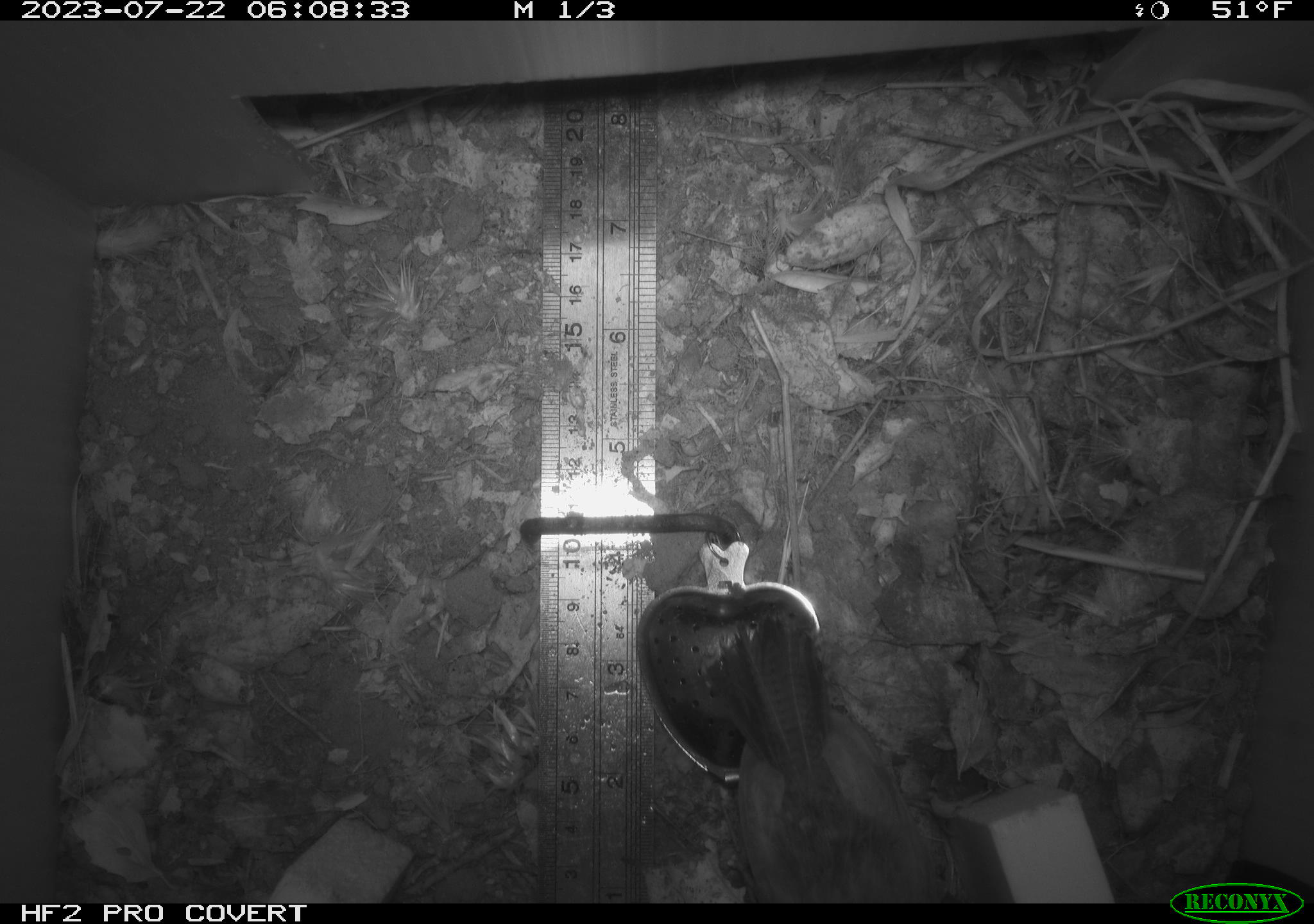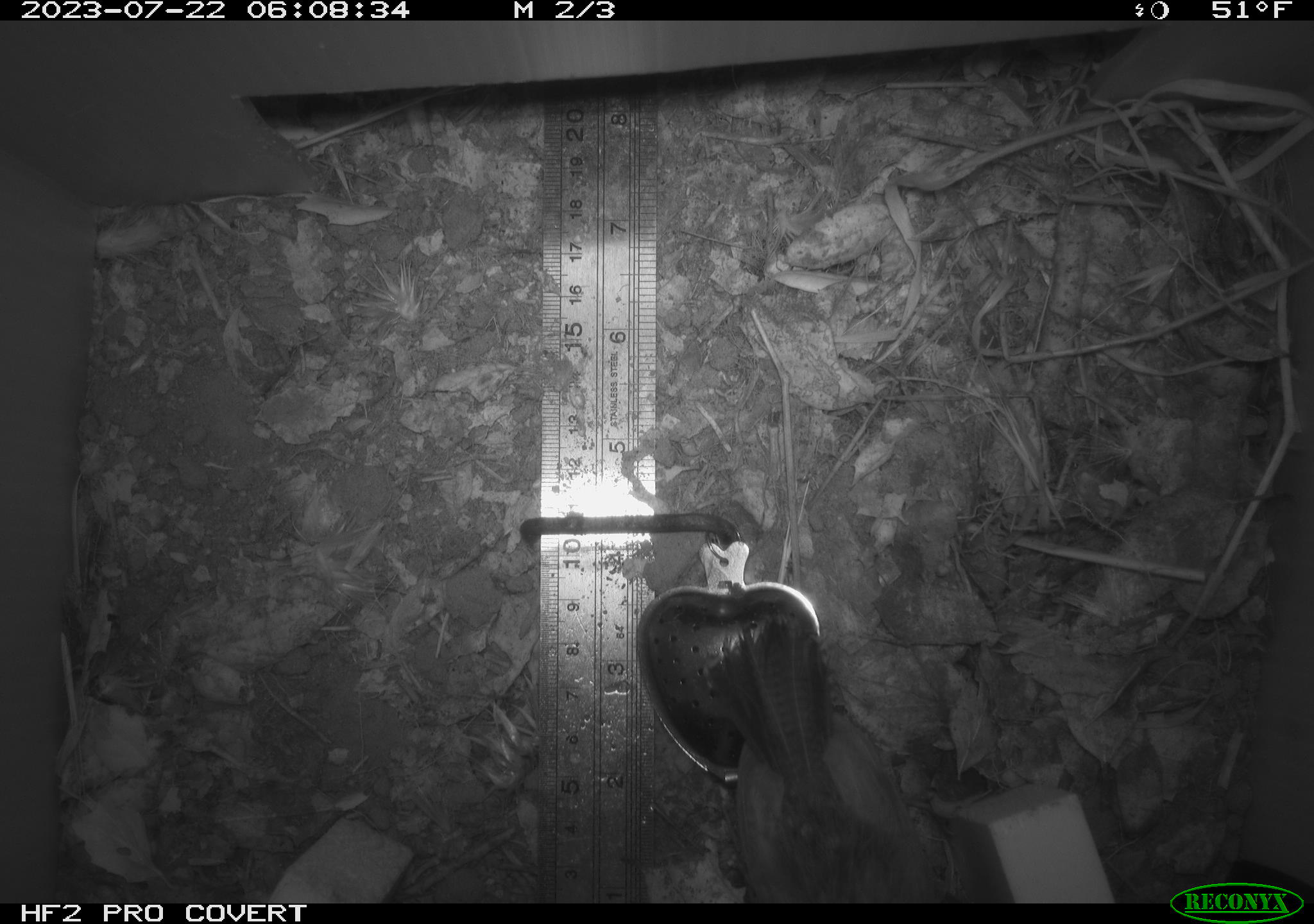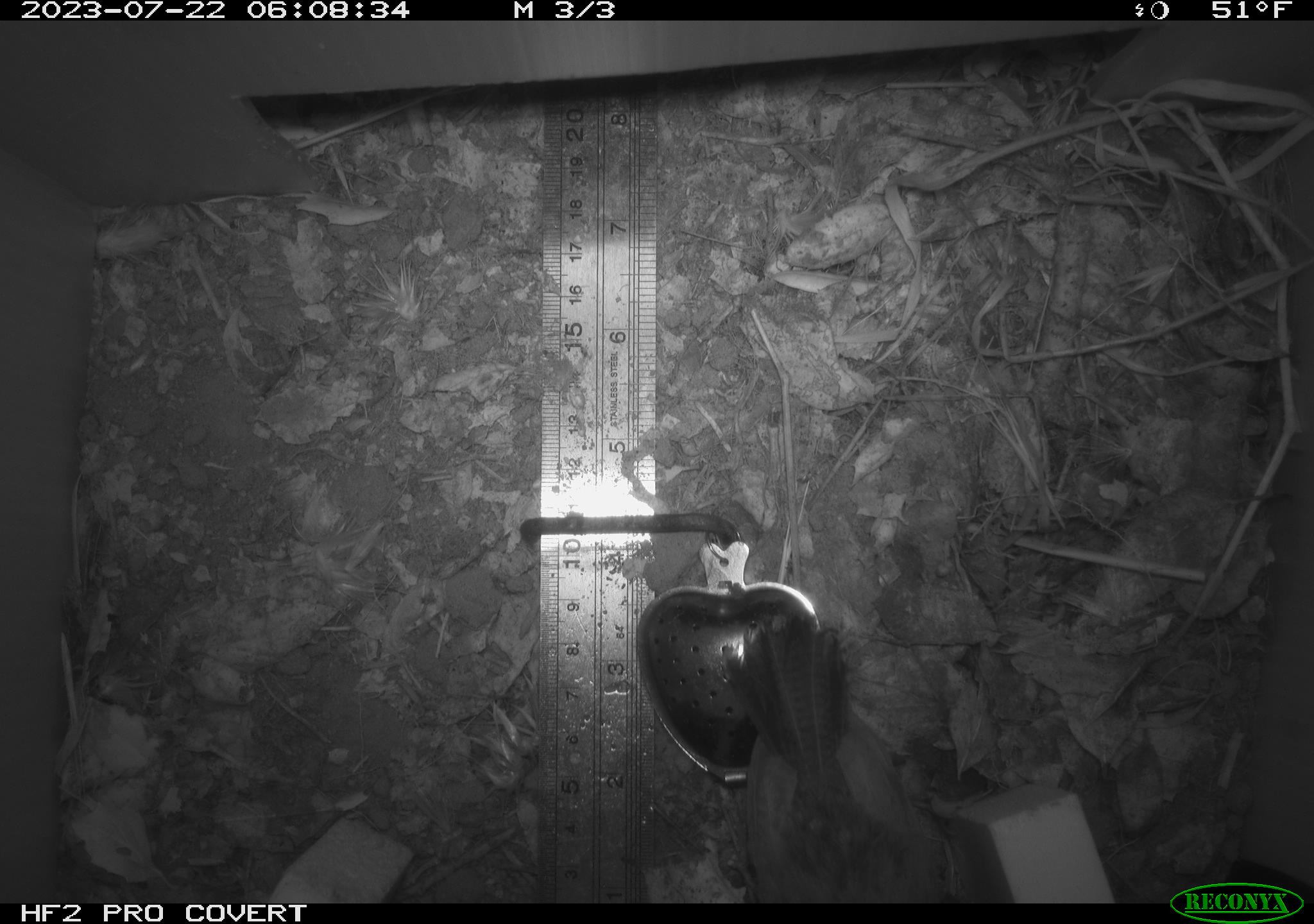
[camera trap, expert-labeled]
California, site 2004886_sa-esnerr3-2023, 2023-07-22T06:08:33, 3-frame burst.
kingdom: Animalia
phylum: Chordata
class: Aves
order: Passeriformes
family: Troglodytidae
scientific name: Troglodytidae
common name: wren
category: troglodytidae family